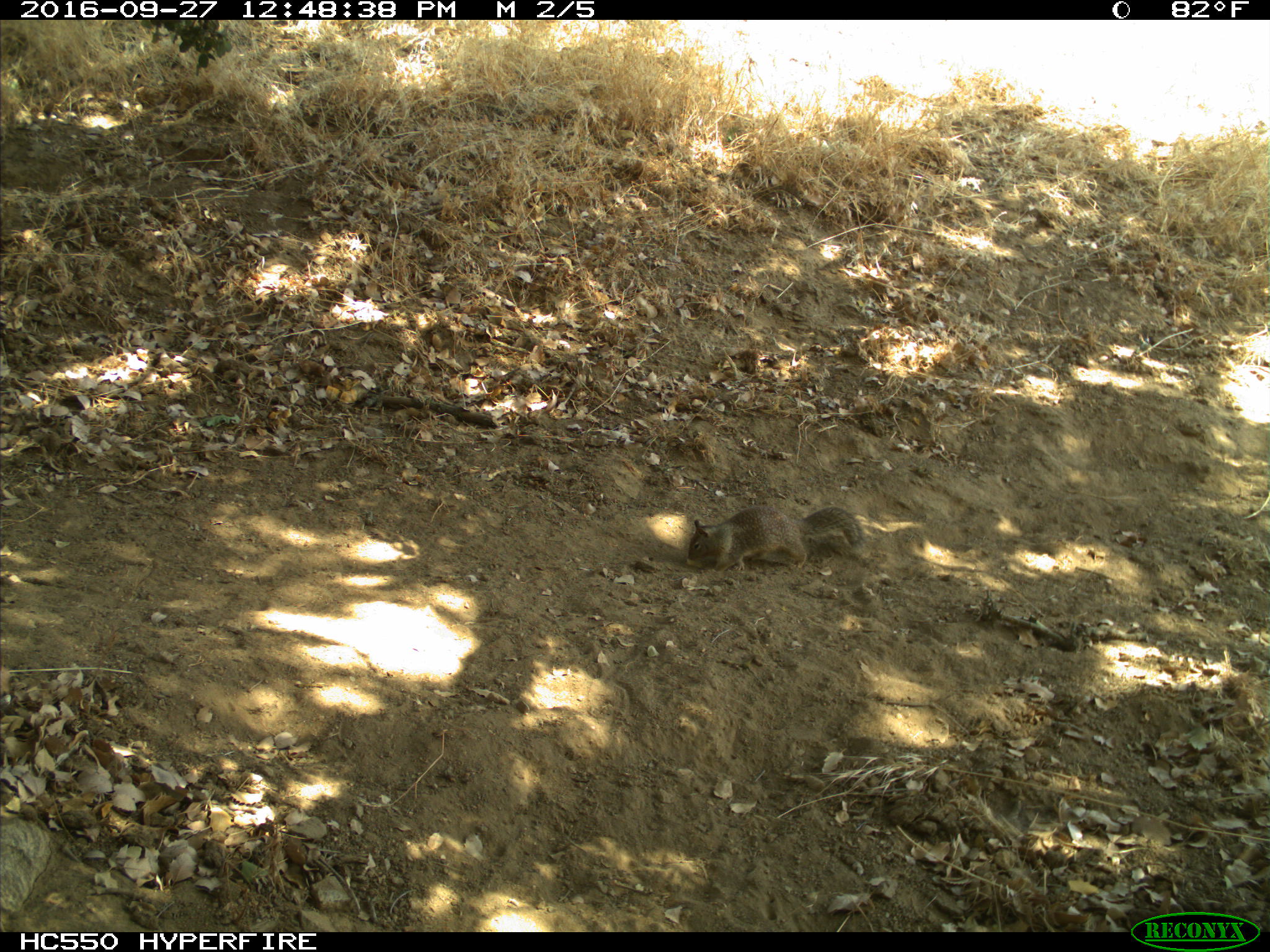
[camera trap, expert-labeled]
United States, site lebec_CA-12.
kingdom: Animalia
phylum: Chordata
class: Mammalia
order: Rodentia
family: Sciuridae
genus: Otospermophilus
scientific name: Otospermophilus beecheyi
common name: california ground squirrel